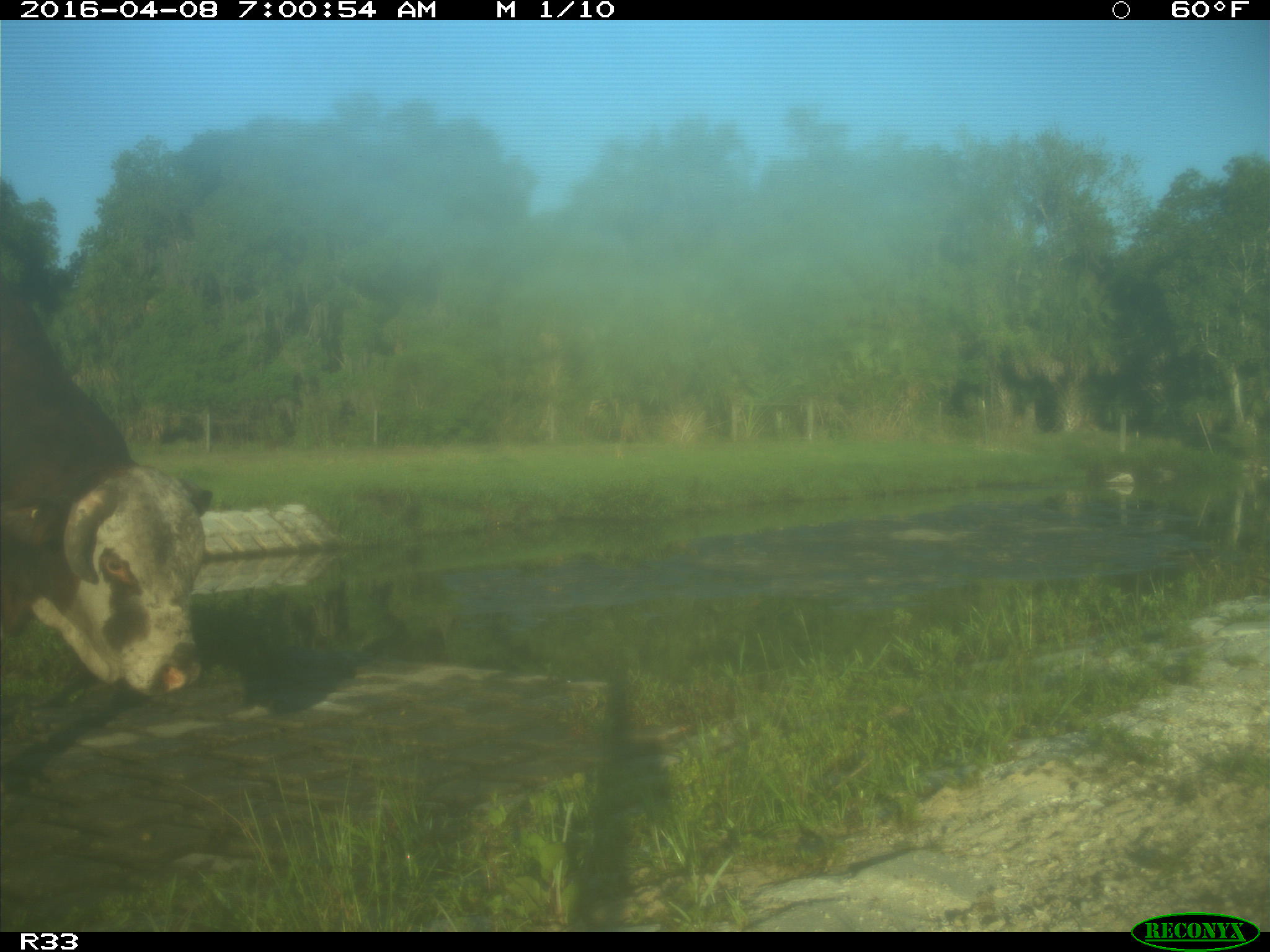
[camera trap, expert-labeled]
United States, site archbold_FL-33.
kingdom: Animalia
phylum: Chordata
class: Mammalia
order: Artiodactyla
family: Bovidae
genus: Bos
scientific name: Bos taurus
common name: domestic cow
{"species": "Bos taurus (domestic cow)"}